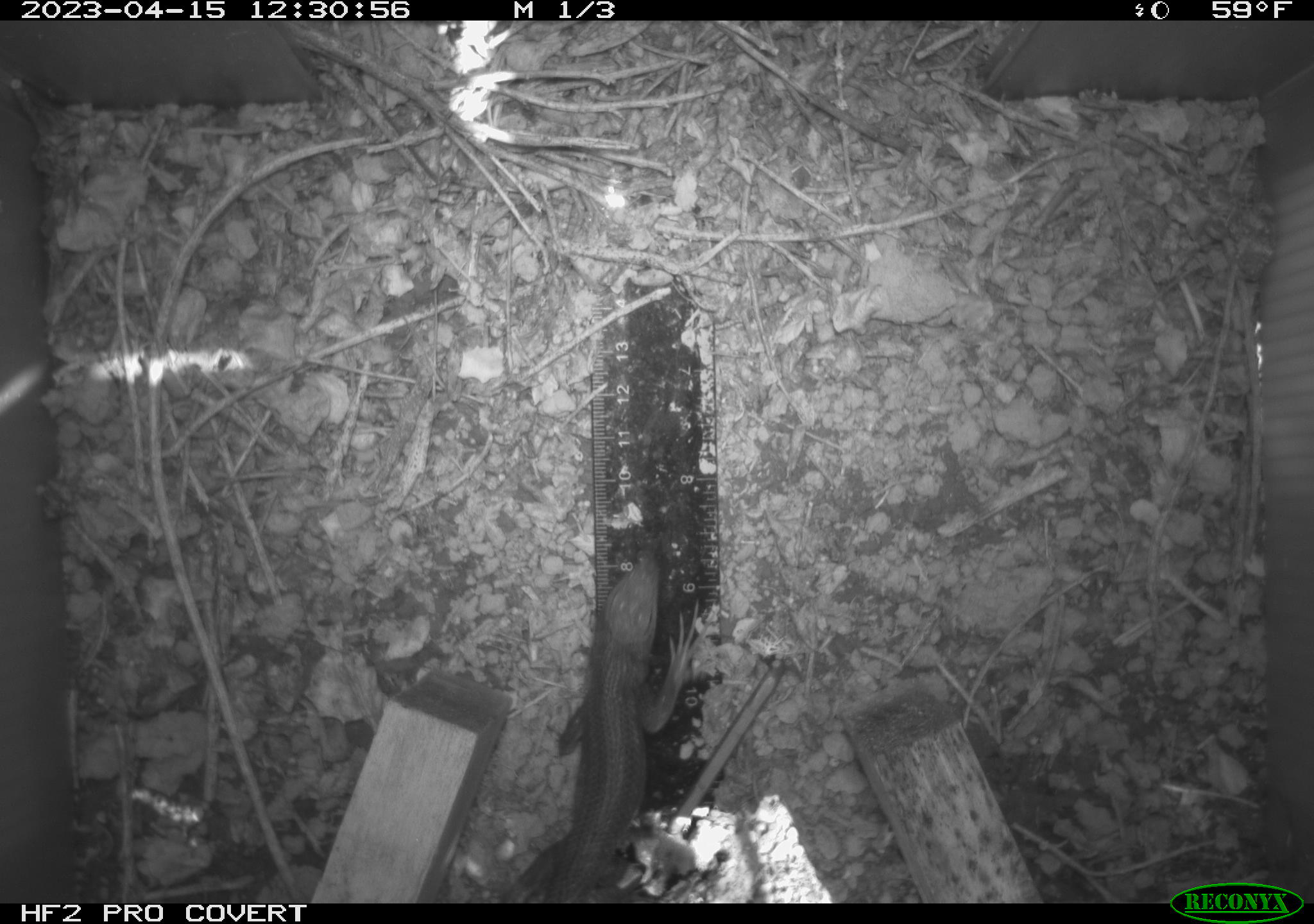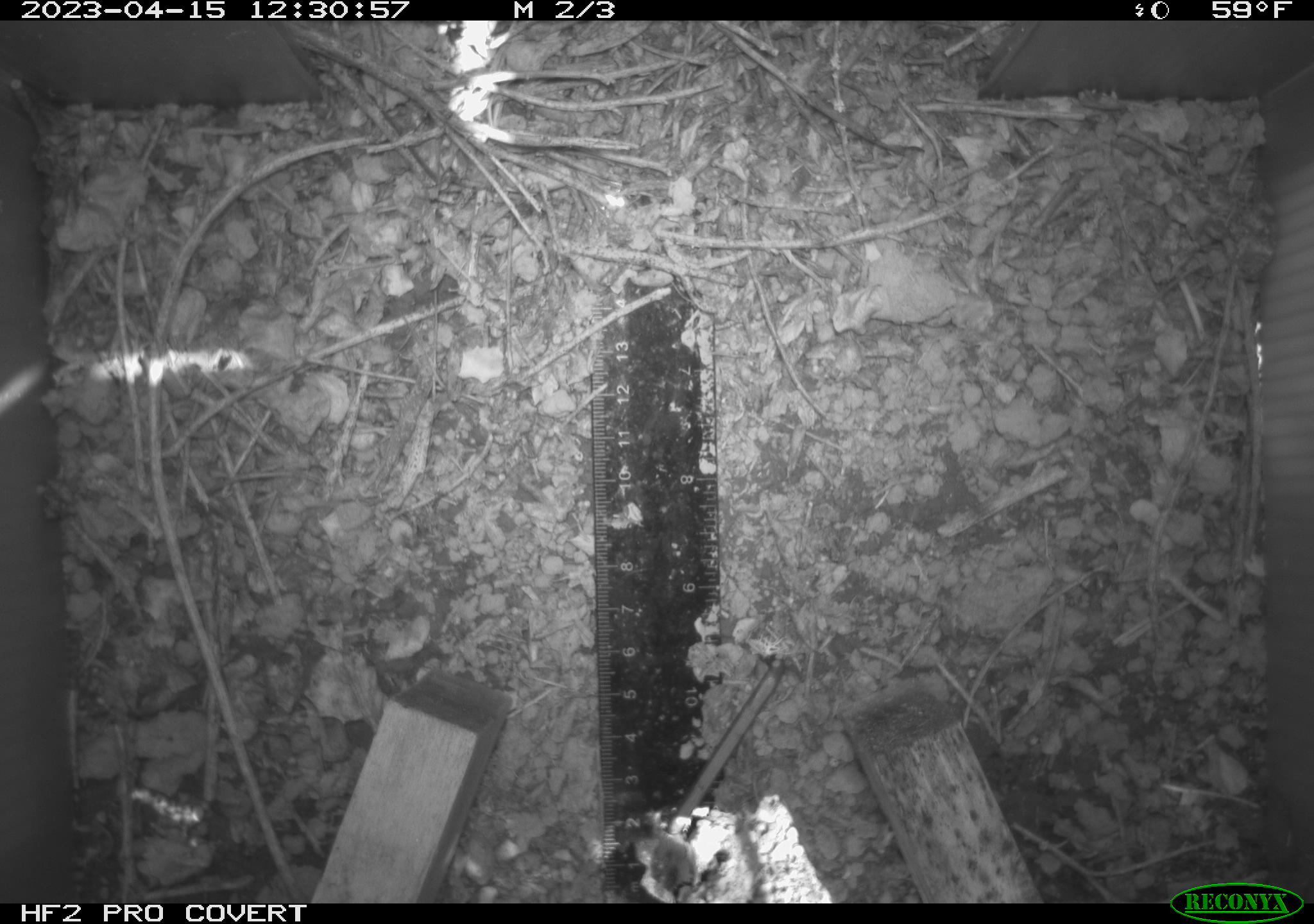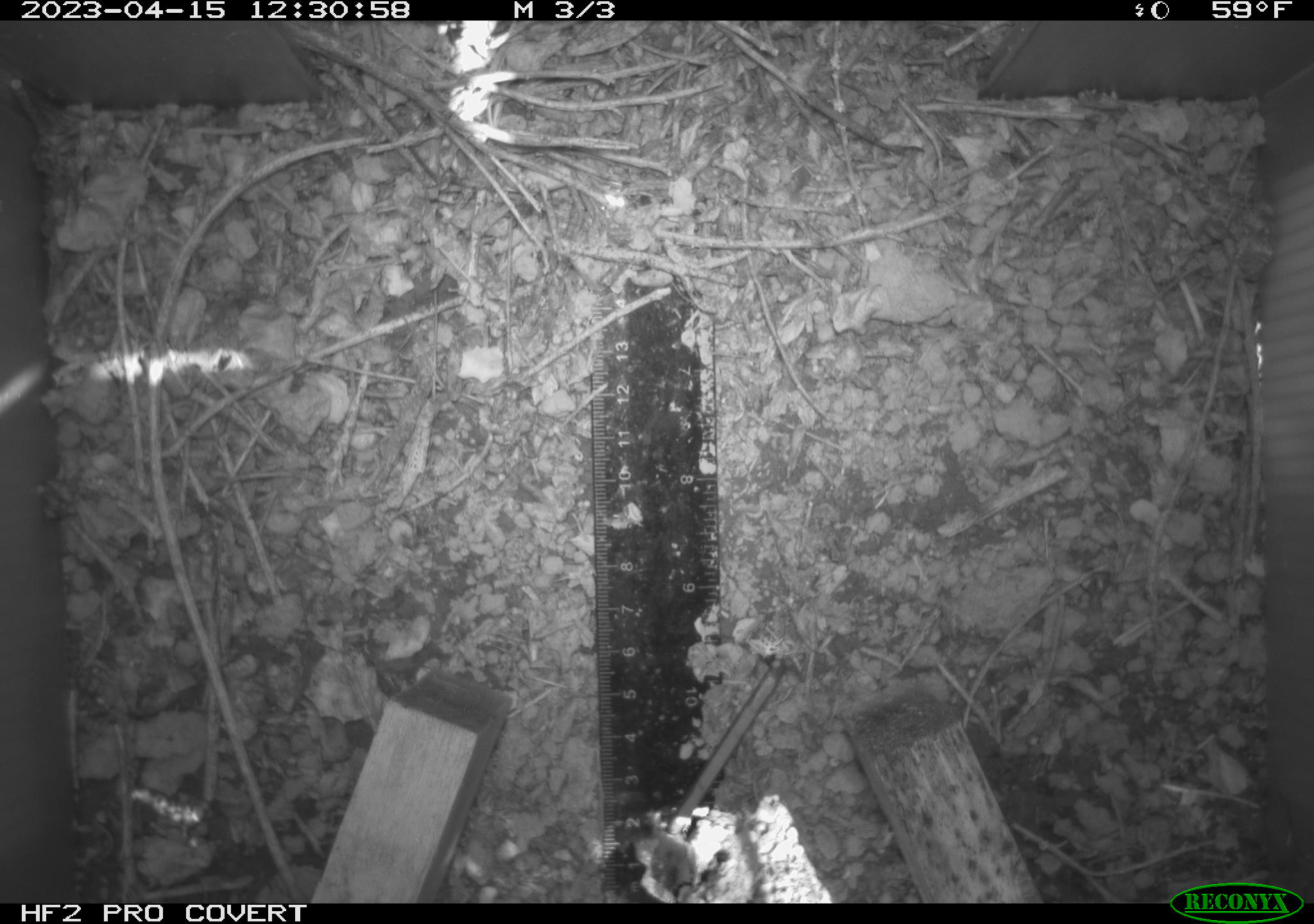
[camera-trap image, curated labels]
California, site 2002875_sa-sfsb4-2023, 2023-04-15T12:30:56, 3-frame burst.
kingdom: Animalia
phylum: Chordata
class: Reptilia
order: Squamata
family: Phrynosomatidae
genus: Sceloporus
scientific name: Sceloporus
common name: spiny lizards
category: sceloporus species